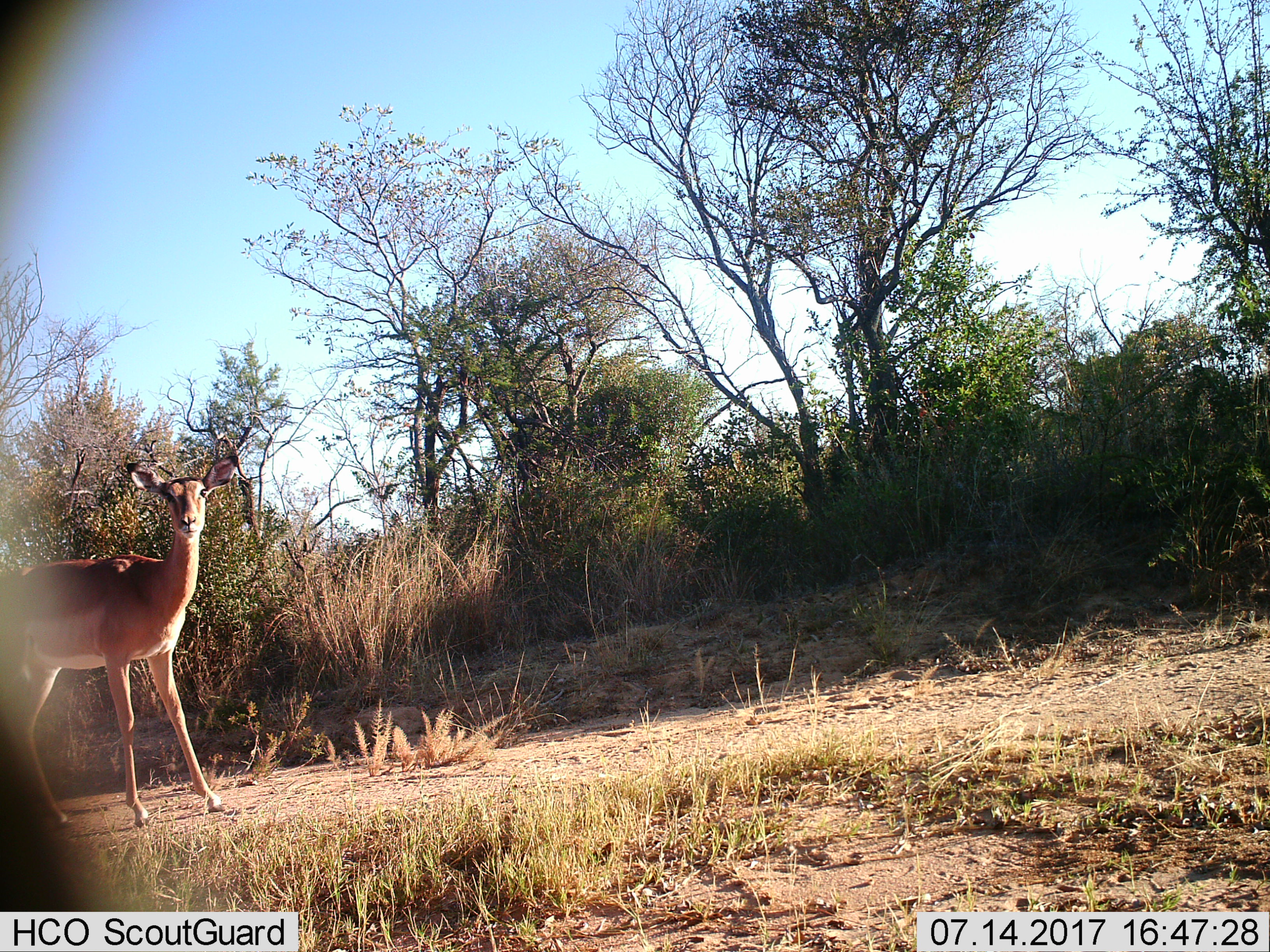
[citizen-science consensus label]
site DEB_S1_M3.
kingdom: Animalia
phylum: Chordata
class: Mammalia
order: Artiodactyla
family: Bovidae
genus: Aepyceros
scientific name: Aepyceros melampus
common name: impala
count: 1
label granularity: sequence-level